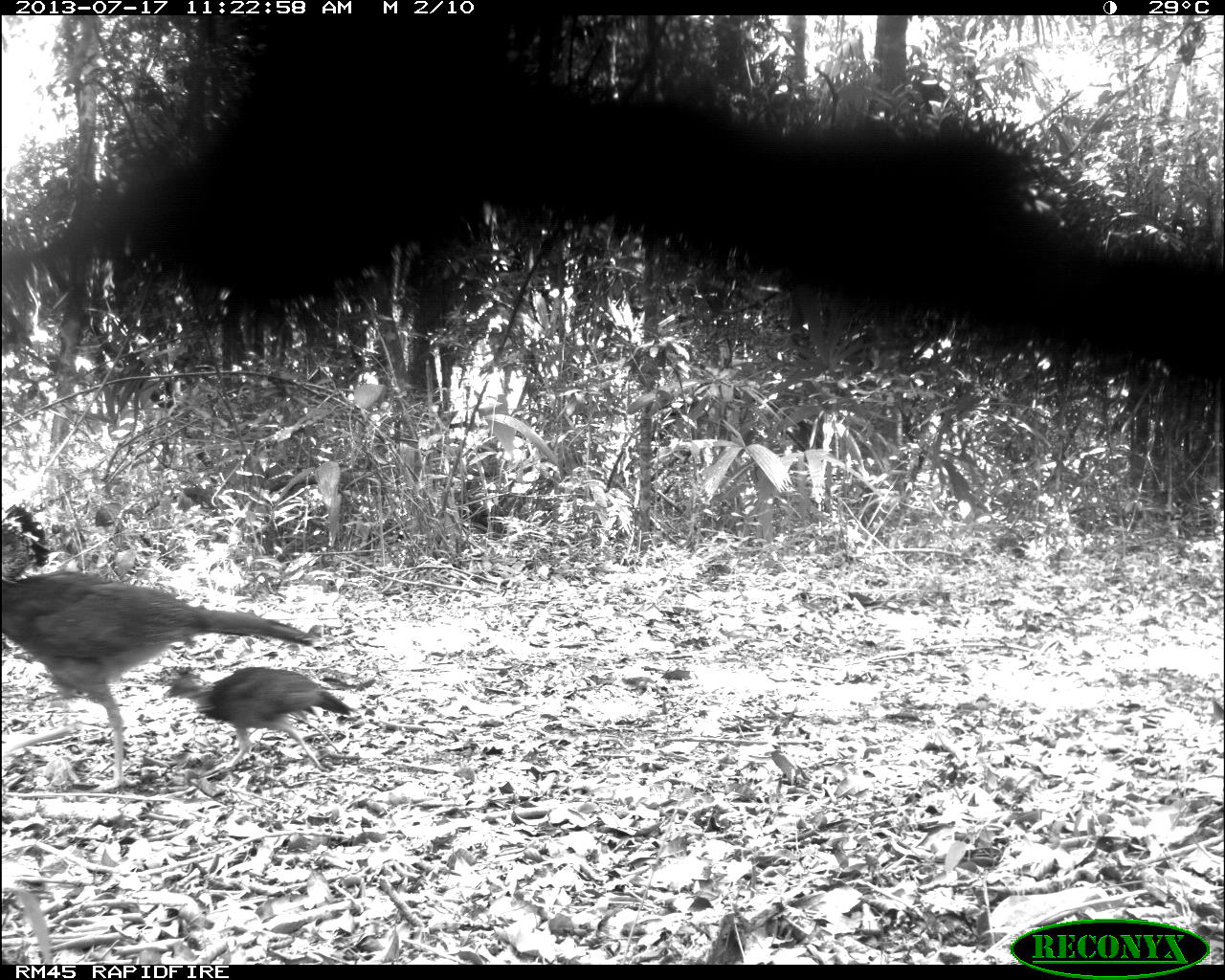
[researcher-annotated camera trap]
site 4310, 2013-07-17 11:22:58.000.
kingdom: Animalia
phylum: Chordata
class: Aves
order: Galliformes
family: Cracidae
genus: Crax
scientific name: Crax rubra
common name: great curassow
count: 2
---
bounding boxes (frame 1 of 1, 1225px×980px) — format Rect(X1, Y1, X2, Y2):
crax rubra: Rect(0, 500, 322, 792); Rect(160, 657, 359, 777)